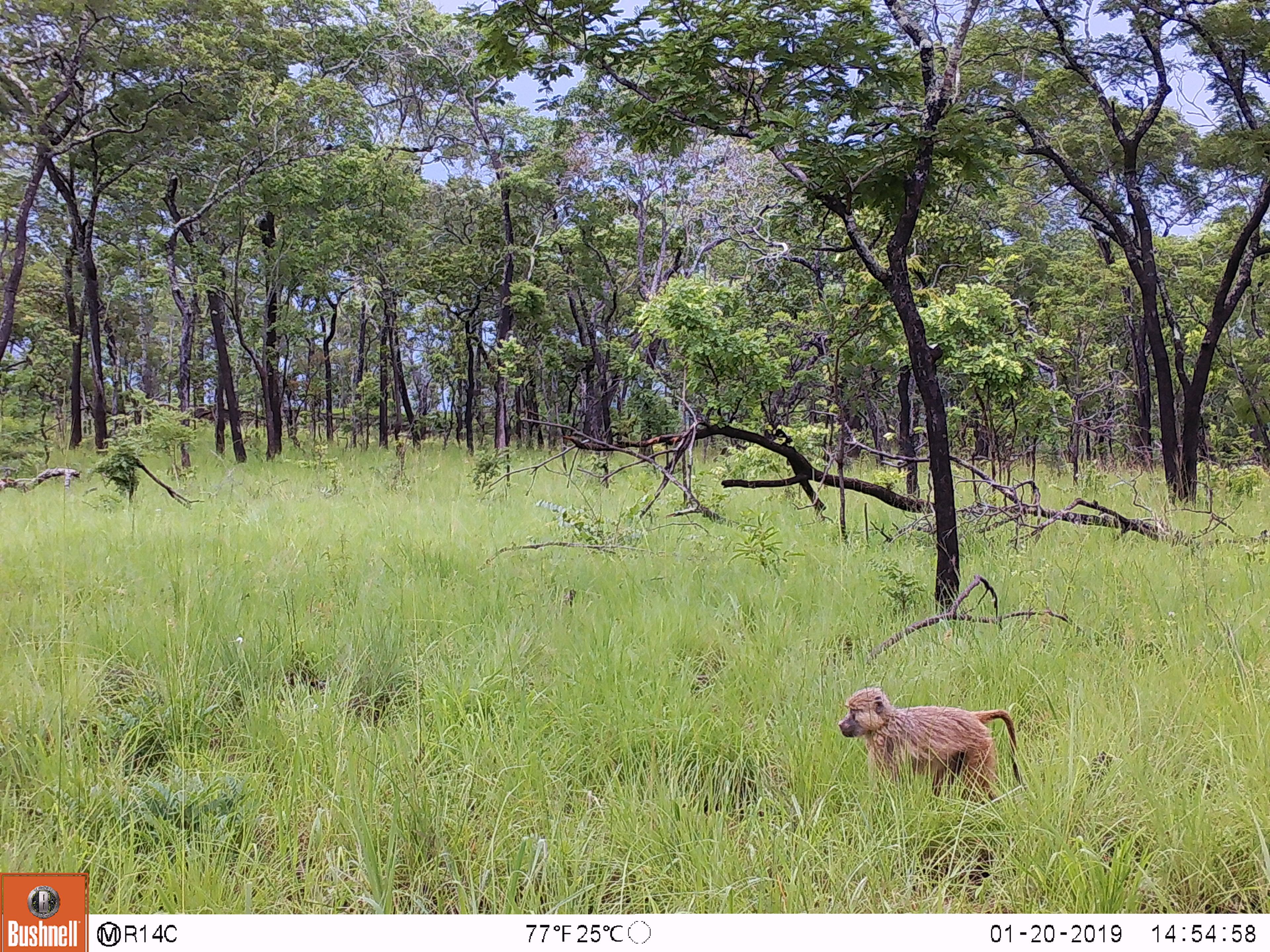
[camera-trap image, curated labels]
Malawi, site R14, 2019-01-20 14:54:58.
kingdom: Animalia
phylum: Chordata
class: Mammalia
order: Primates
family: Cercopithecidae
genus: Papio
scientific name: Papio cynocephalus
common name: yellow baboon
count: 1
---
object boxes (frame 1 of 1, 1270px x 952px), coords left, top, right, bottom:
yellow baboon: 835, 682, 1035, 815